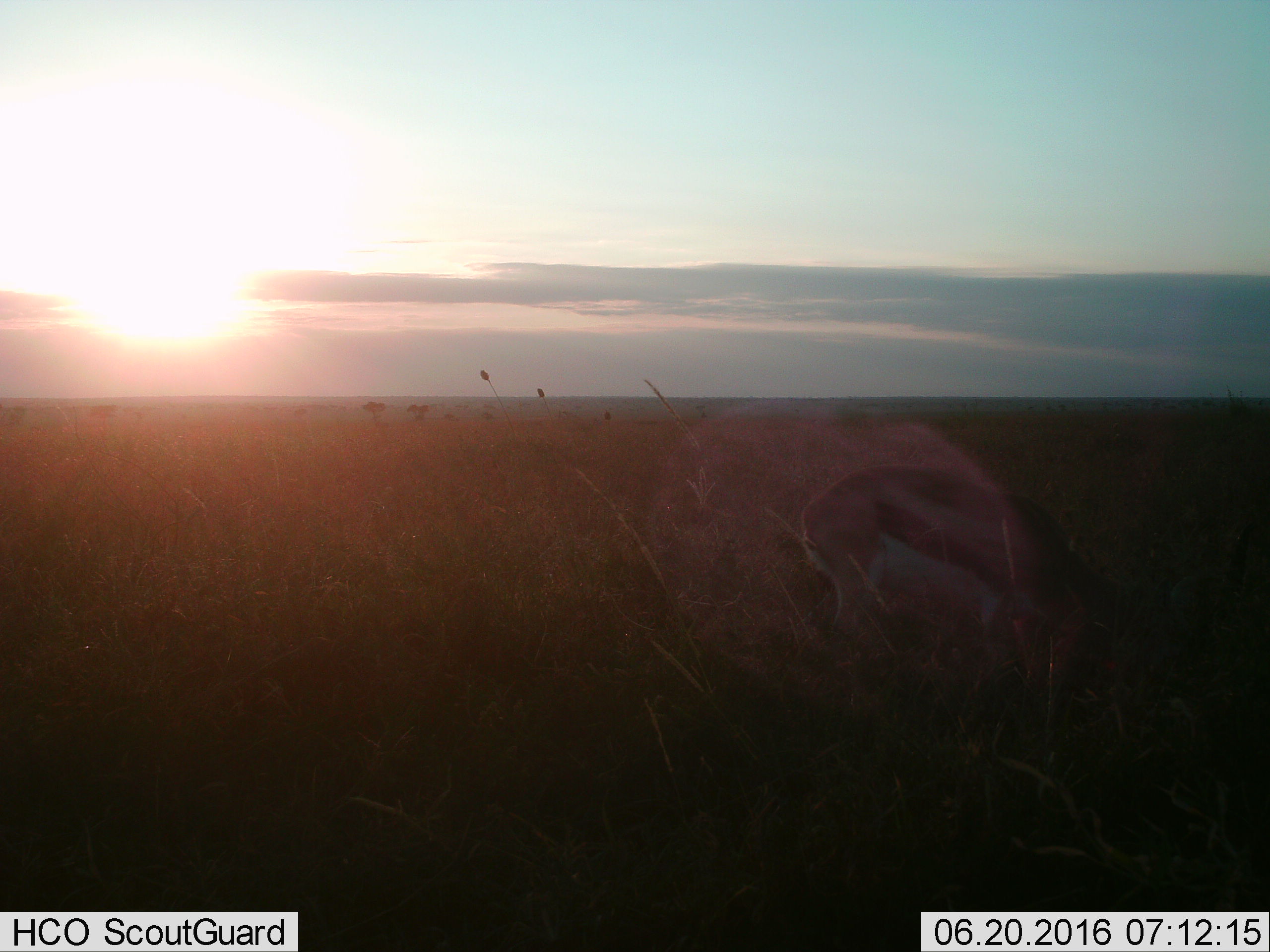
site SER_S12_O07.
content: unidentified animal